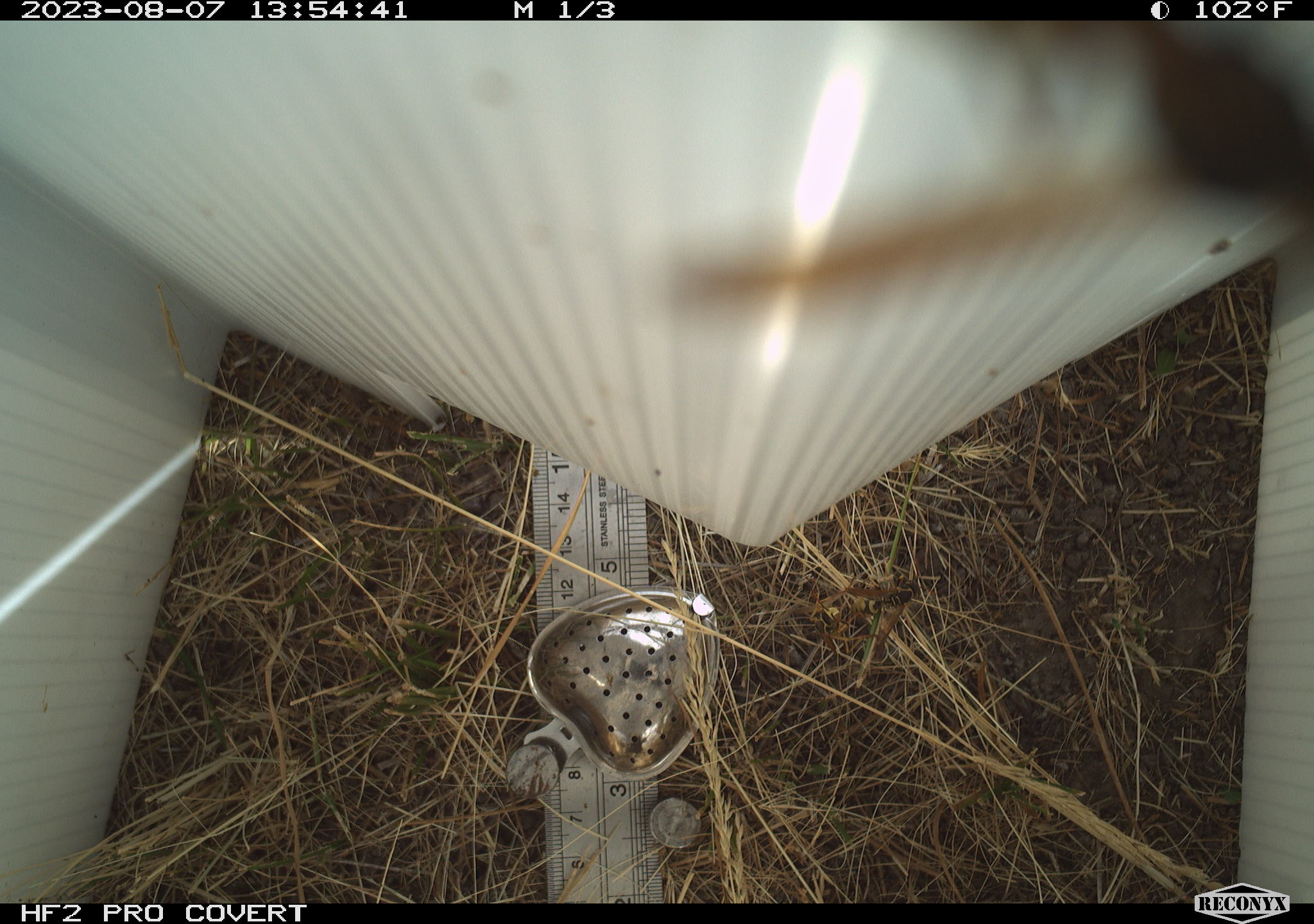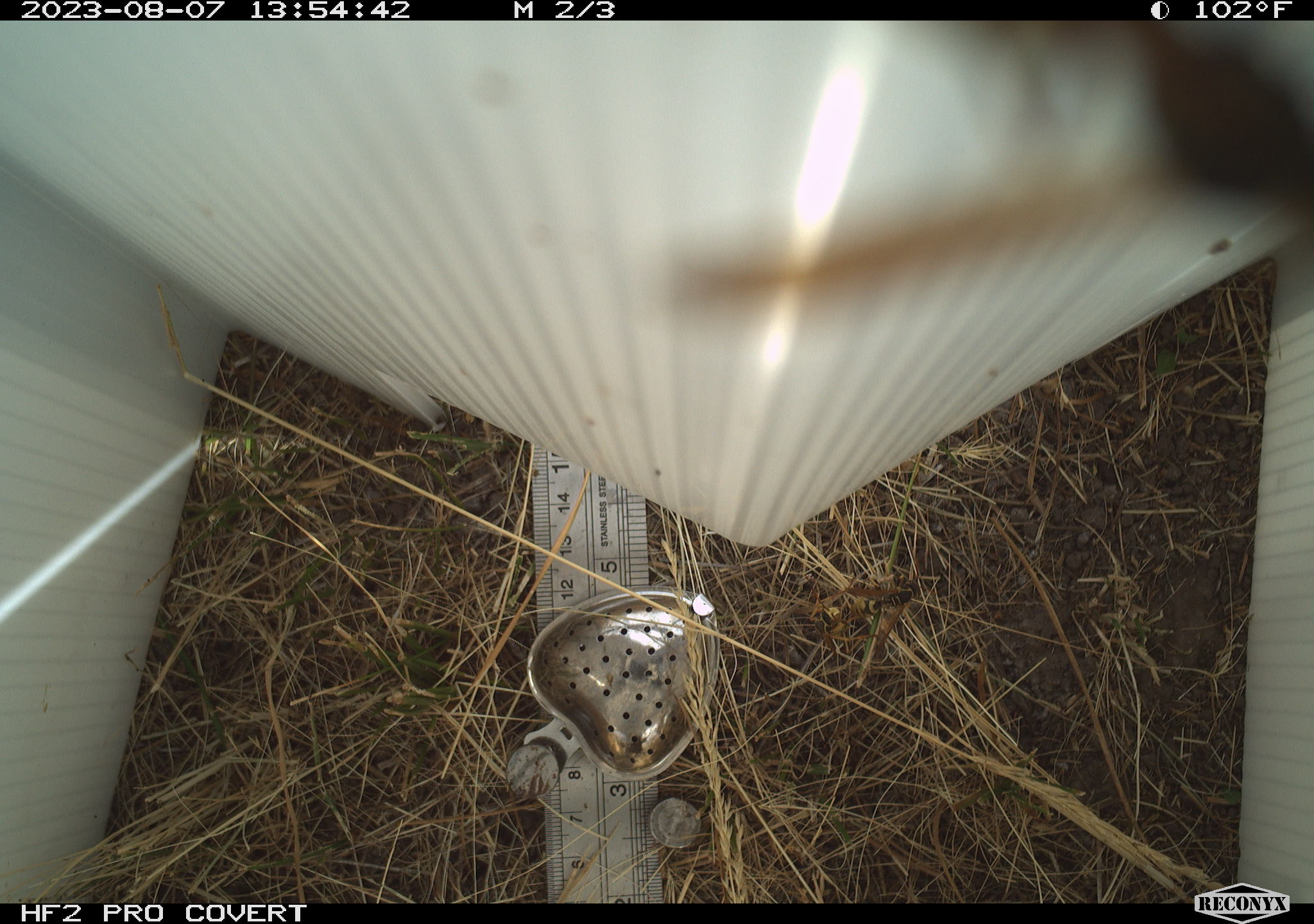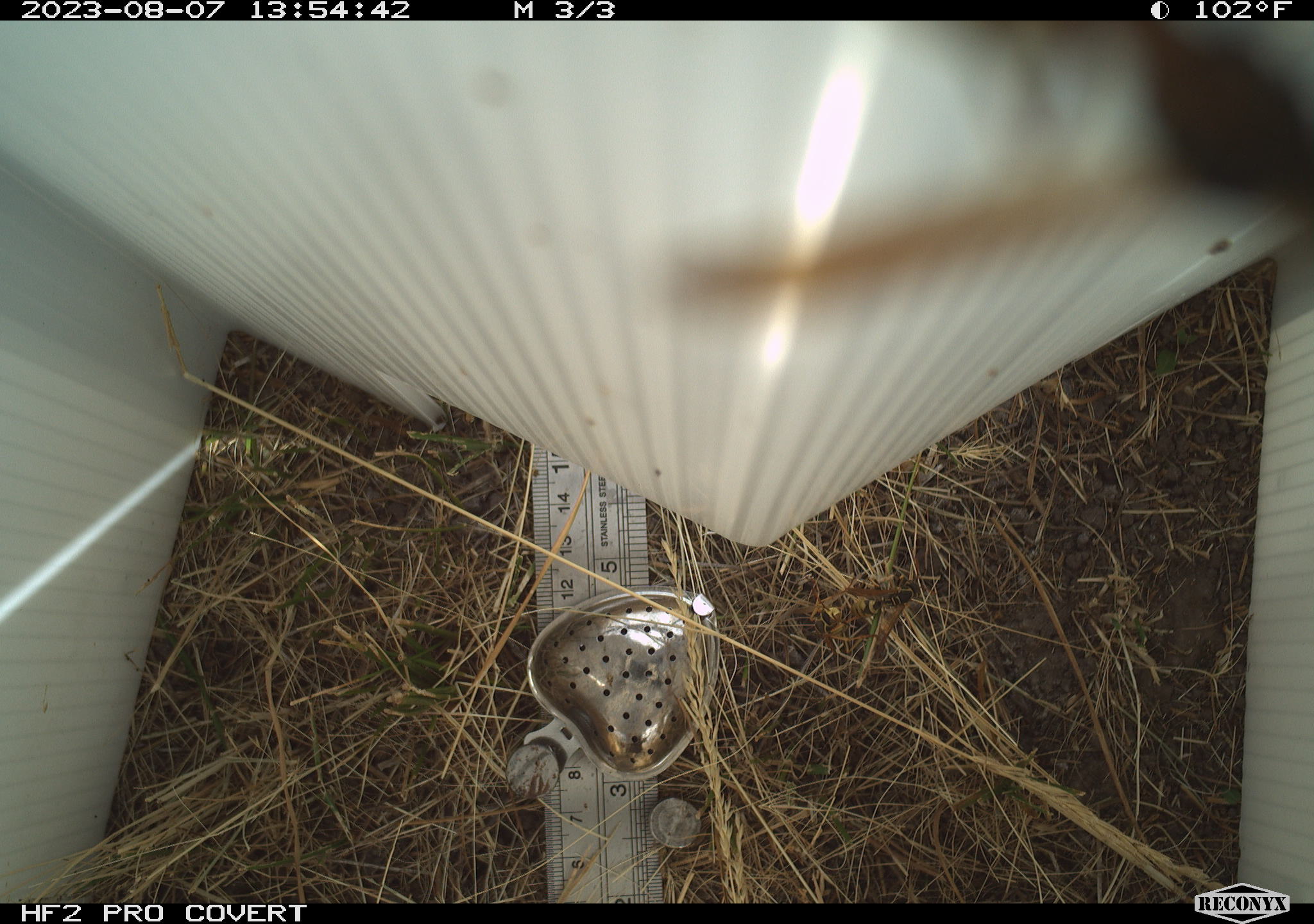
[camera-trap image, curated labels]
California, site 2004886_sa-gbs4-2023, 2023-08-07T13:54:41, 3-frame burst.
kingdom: Animalia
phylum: Arthropoda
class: Insecta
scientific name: Insecta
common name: insect